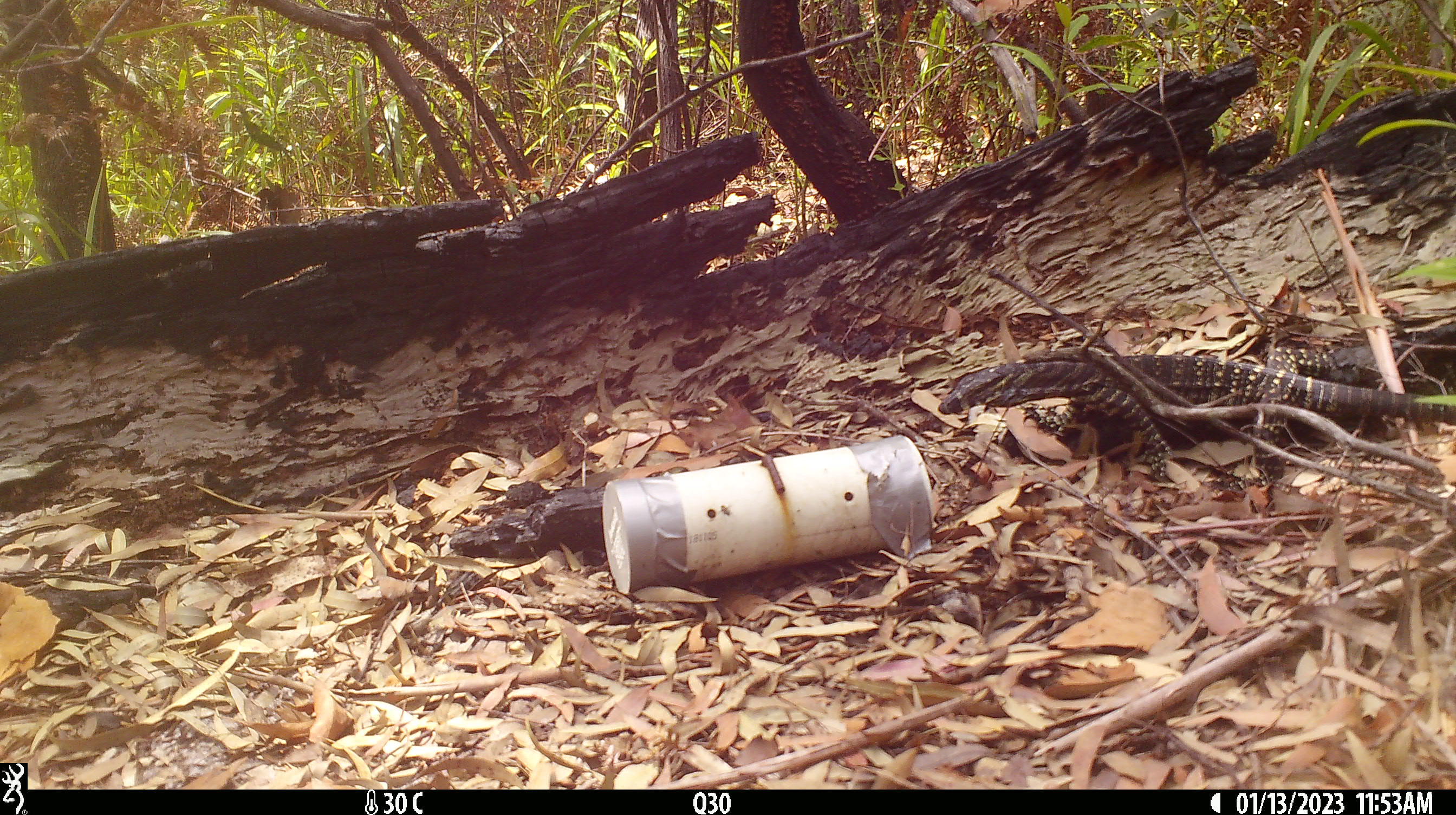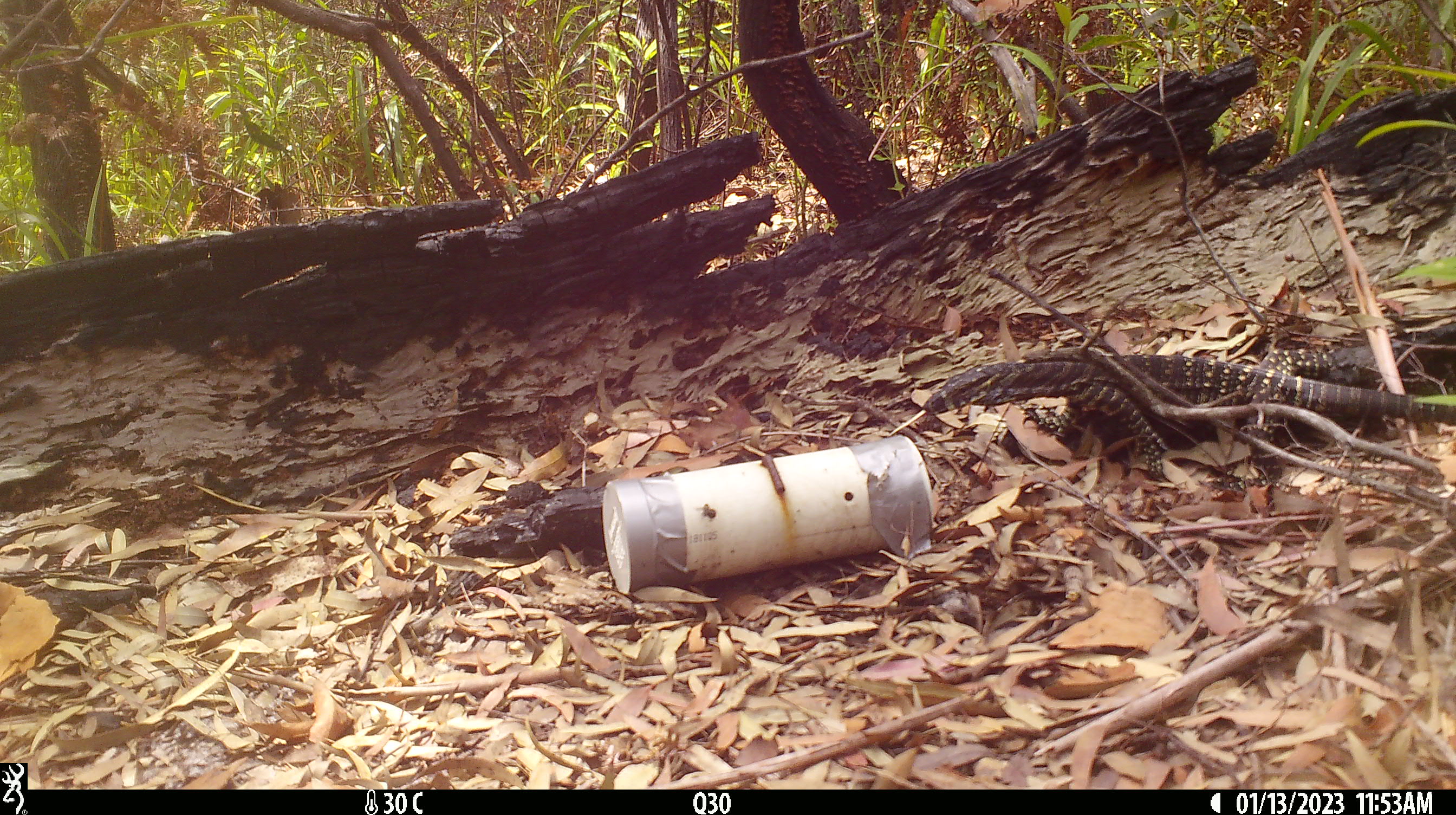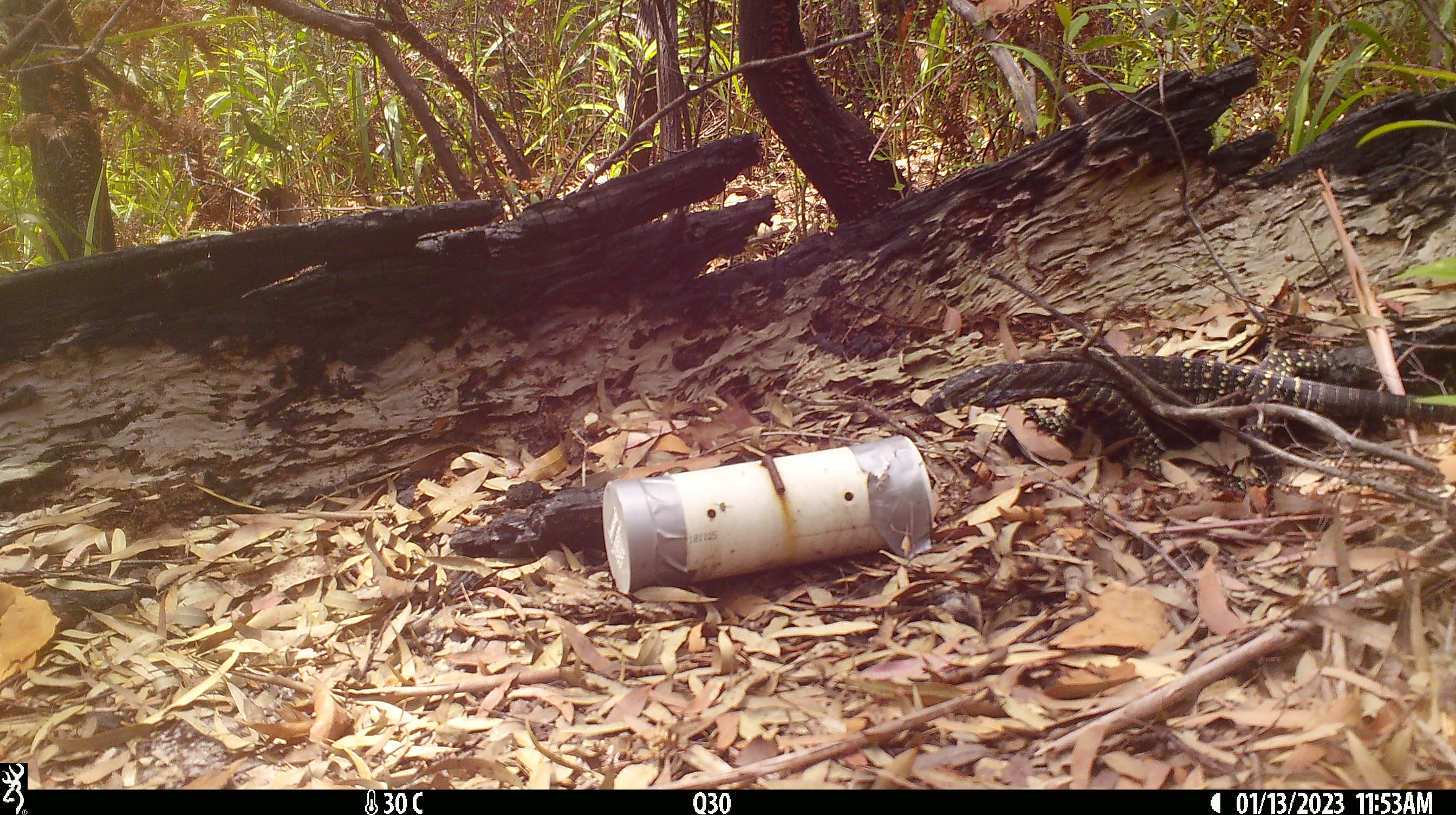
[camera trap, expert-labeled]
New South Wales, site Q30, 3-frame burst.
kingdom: Animalia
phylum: Chordata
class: Reptilia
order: Squamata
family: Varanidae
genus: Varanus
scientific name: Varanus varius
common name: lace monitor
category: goanna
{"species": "goanna (lace monitor) (Varanus varius)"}